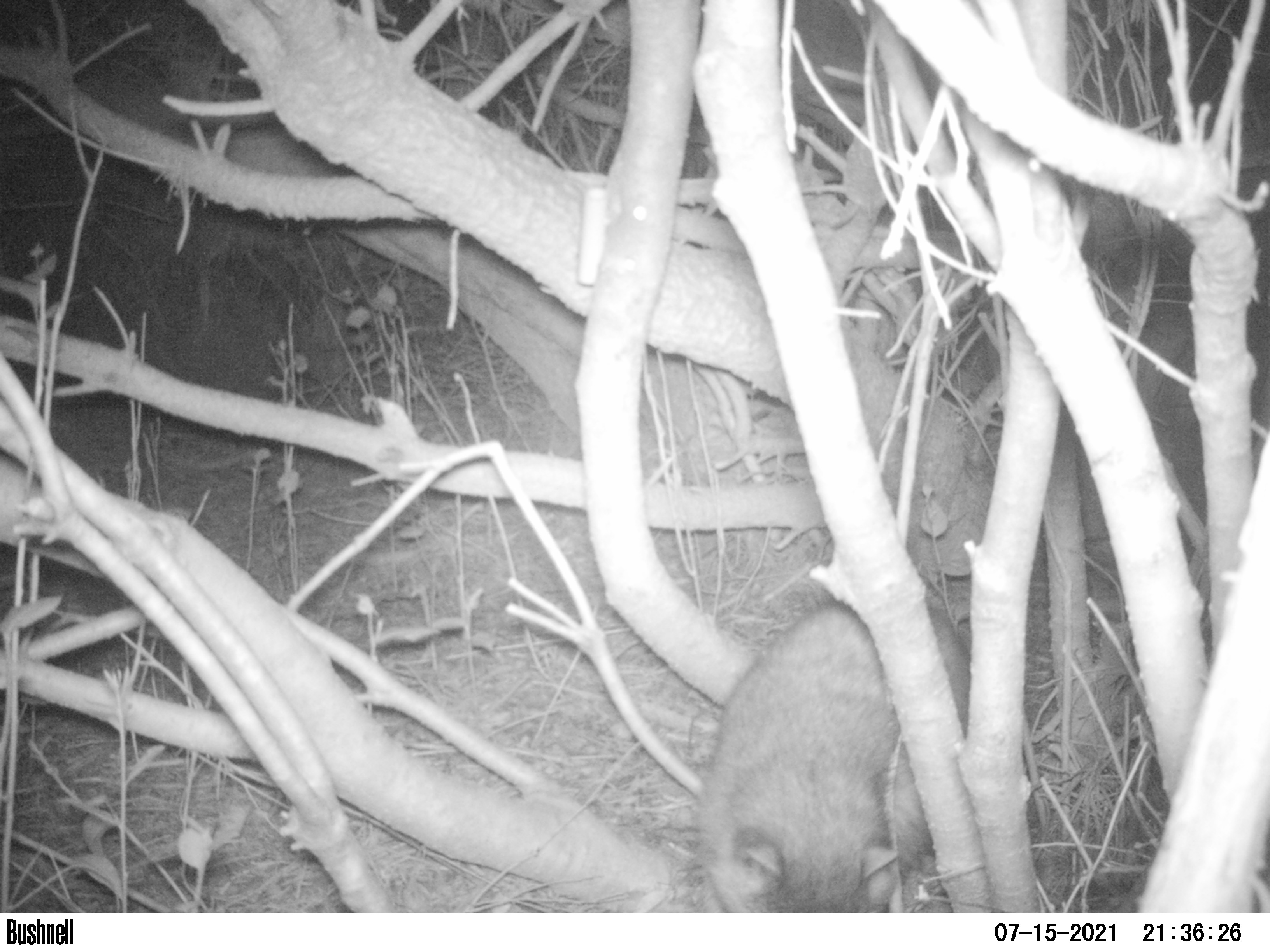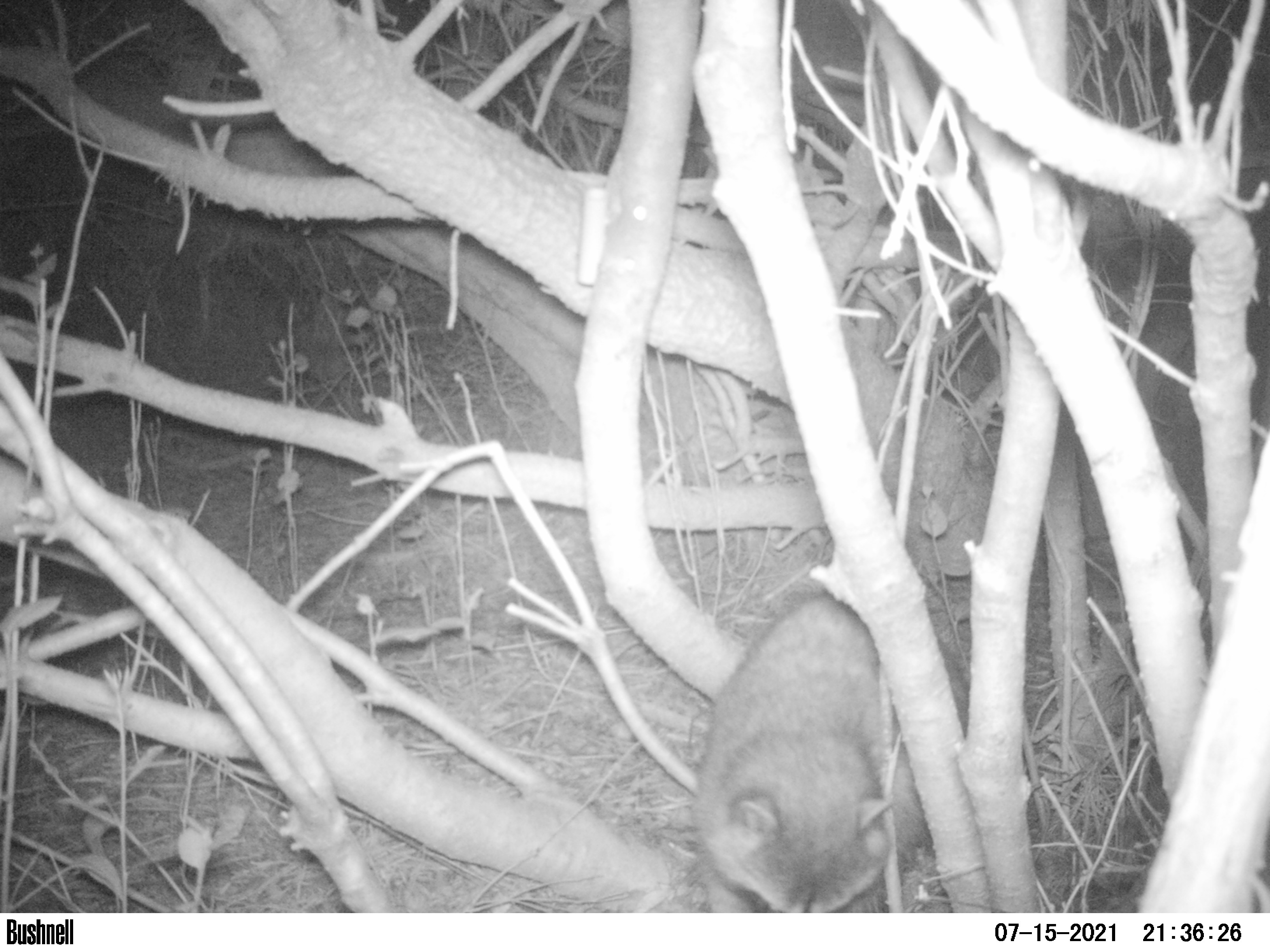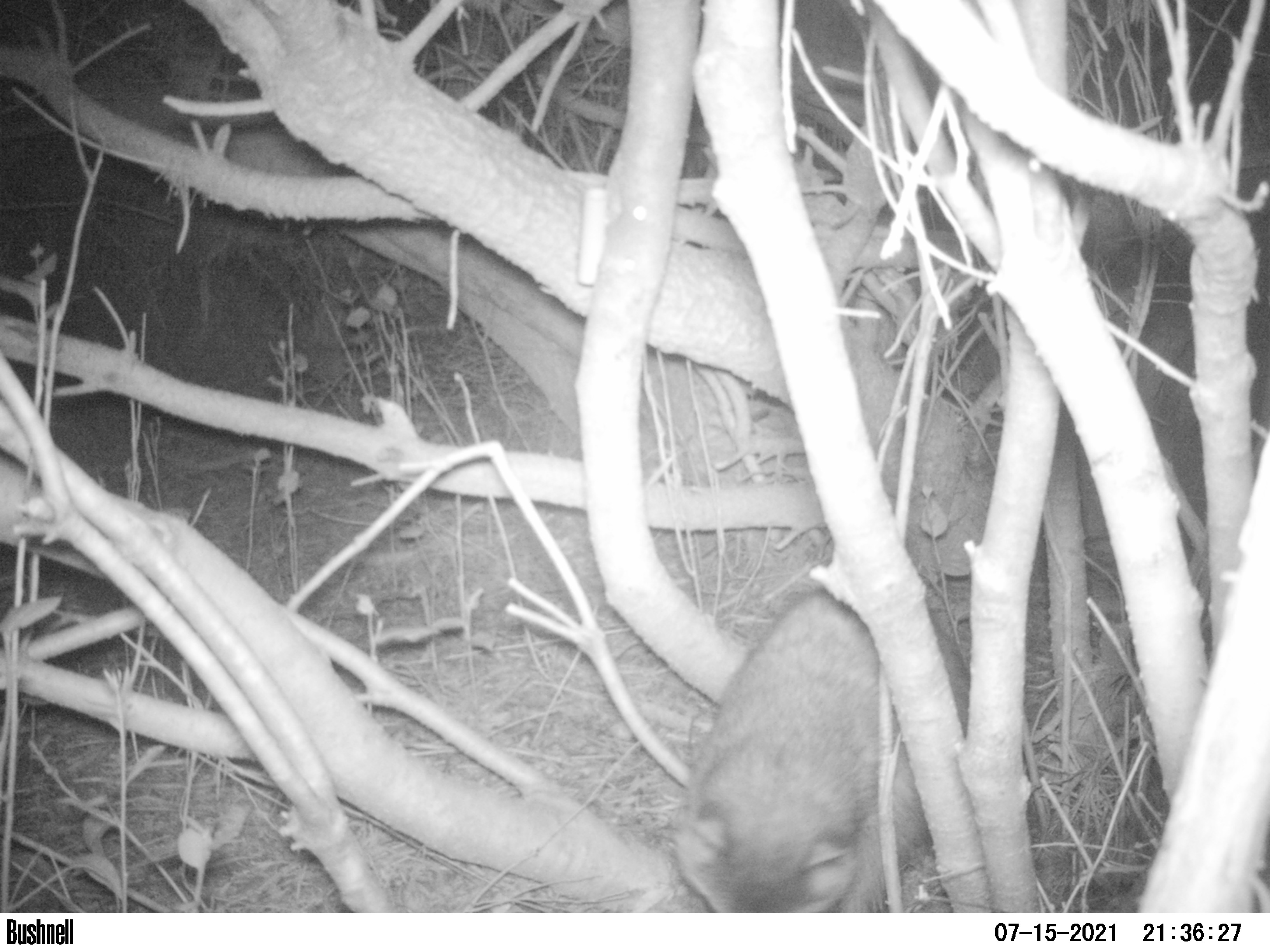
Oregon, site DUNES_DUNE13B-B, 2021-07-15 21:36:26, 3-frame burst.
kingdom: Animalia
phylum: Chordata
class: Mammalia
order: Carnivora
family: Procyonidae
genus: Procyon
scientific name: Procyon lotor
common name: northern raccoon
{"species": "northern raccoon (Procyon lotor)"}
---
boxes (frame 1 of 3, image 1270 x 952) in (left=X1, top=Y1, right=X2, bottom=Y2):
northern raccoon: (left=694, top=593, right=975, bottom=910)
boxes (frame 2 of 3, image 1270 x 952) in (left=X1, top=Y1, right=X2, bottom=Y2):
northern raccoon: (left=696, top=597, right=926, bottom=911)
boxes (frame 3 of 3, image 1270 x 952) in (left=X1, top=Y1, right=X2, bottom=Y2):
northern raccoon: (left=675, top=591, right=932, bottom=910)